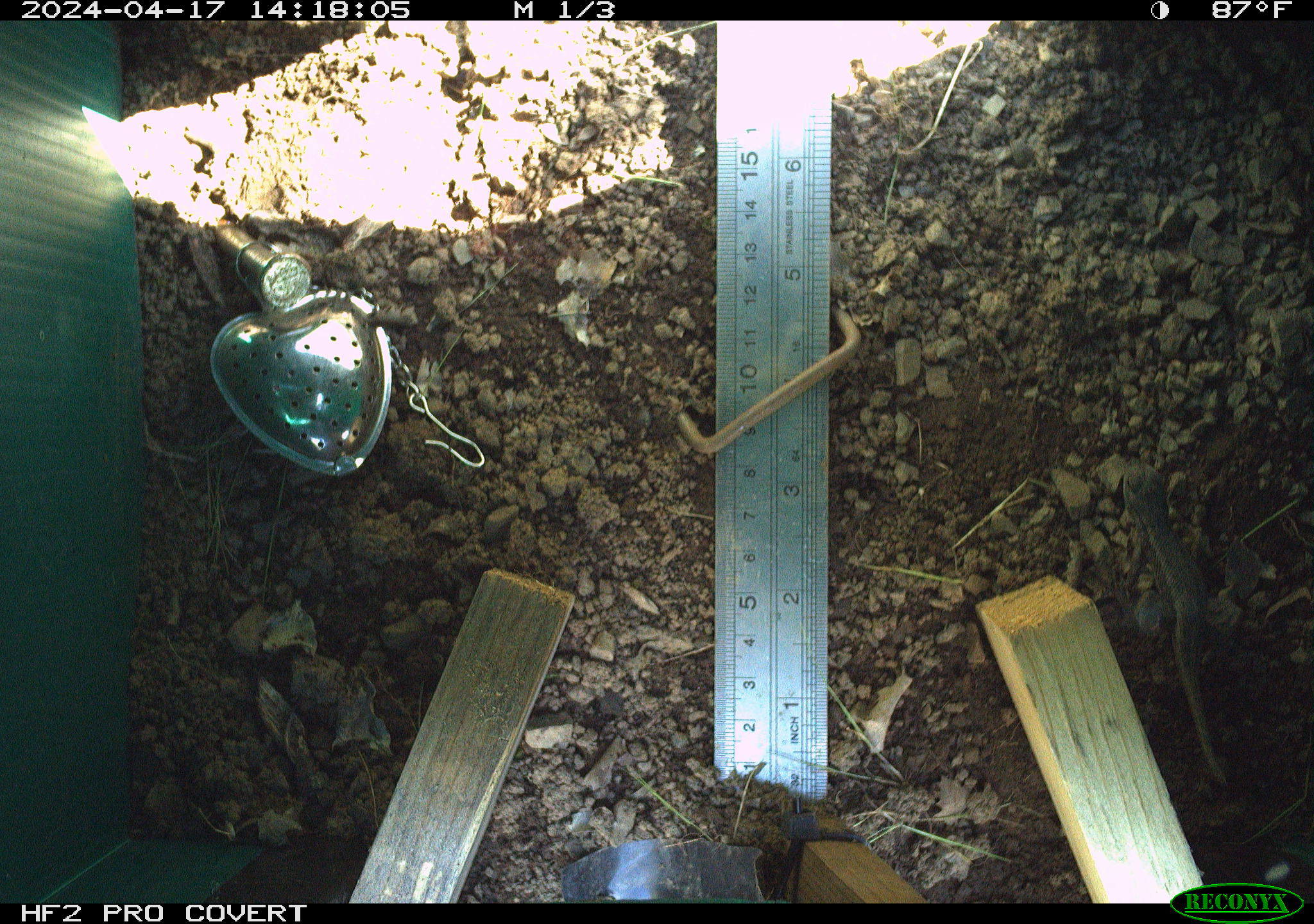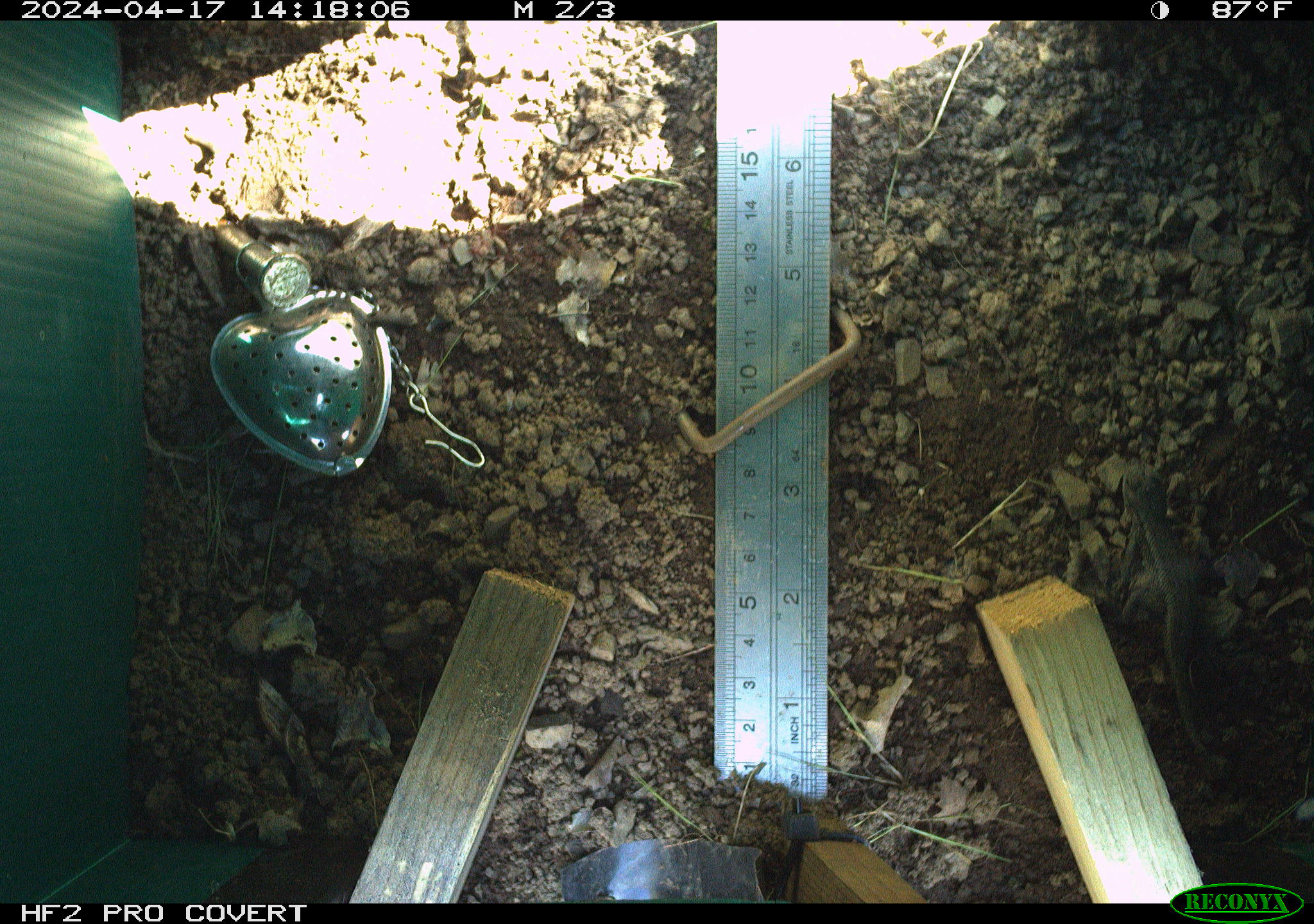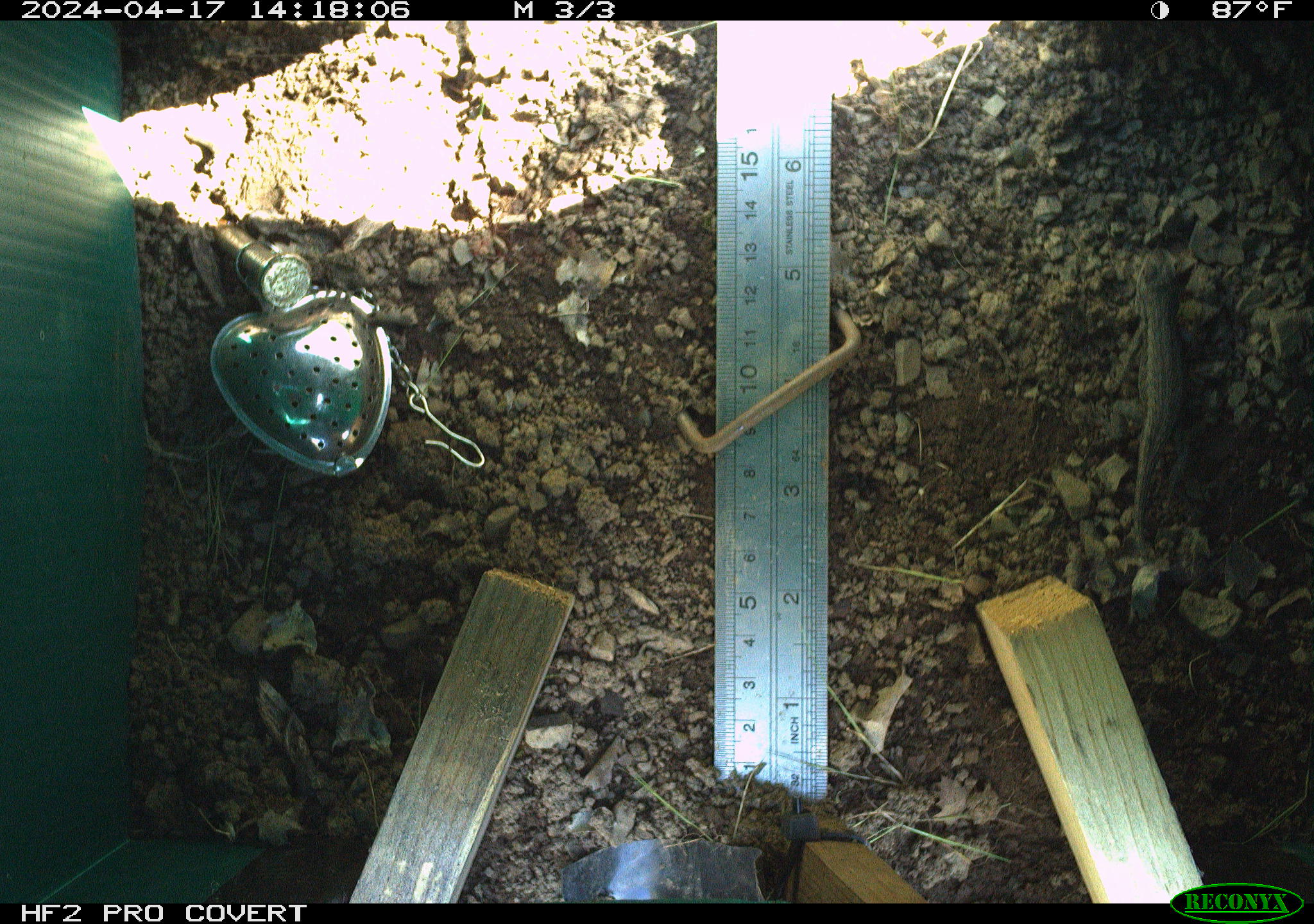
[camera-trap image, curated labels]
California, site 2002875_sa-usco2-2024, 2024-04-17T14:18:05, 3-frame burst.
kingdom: Animalia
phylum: Chordata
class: Reptilia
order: Squamata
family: Phrynosomatidae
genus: Sceloporus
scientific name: Sceloporus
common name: spiny lizards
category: sceloporus species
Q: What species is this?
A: Sceloporus species (spiny lizards) (Sceloporus).